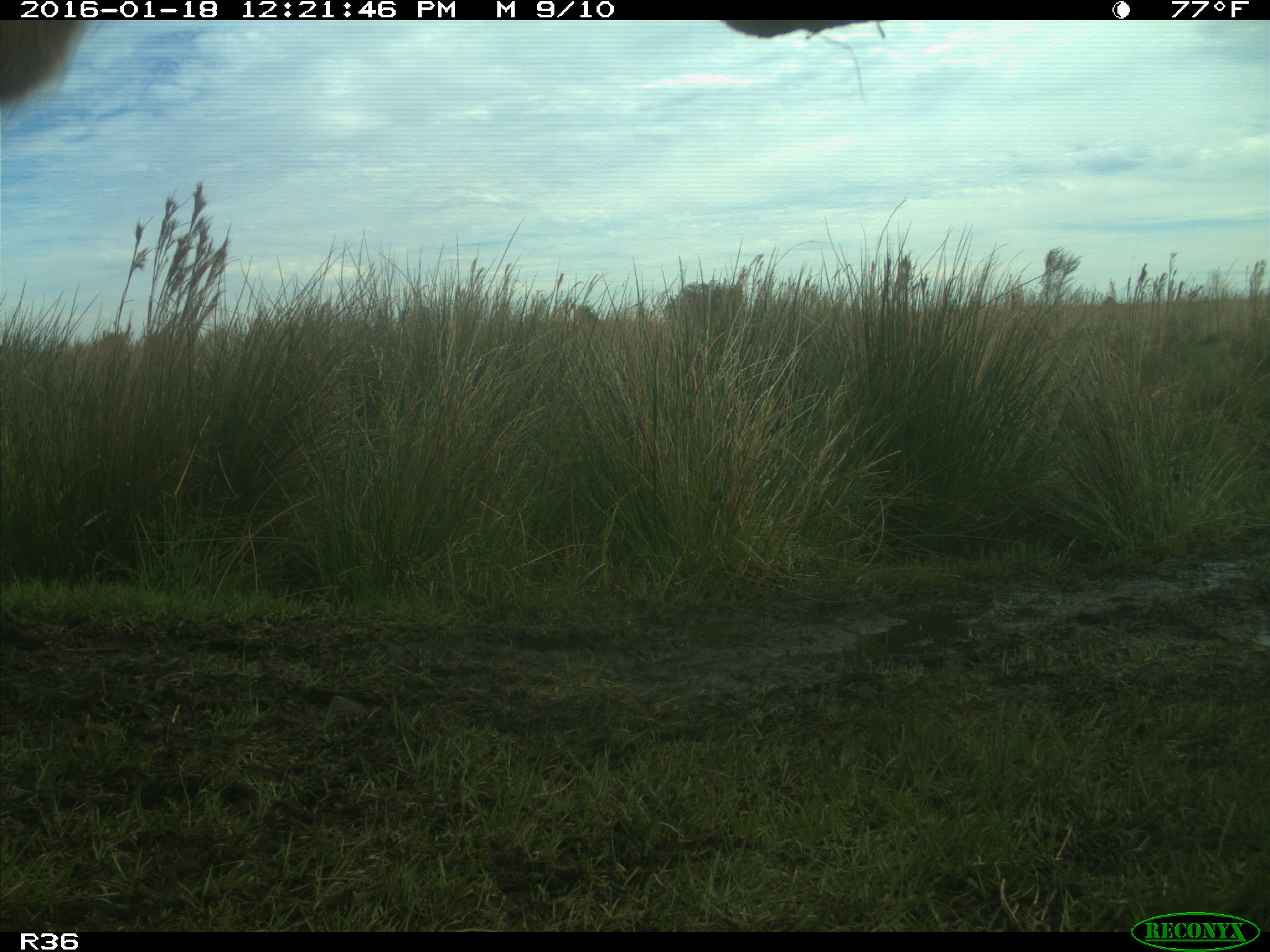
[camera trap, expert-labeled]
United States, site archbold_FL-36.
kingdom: Animalia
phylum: Chordata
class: Mammalia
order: Artiodactyla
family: Bovidae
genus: Bos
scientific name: Bos taurus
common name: domestic cow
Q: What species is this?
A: Bos taurus (domestic cow).